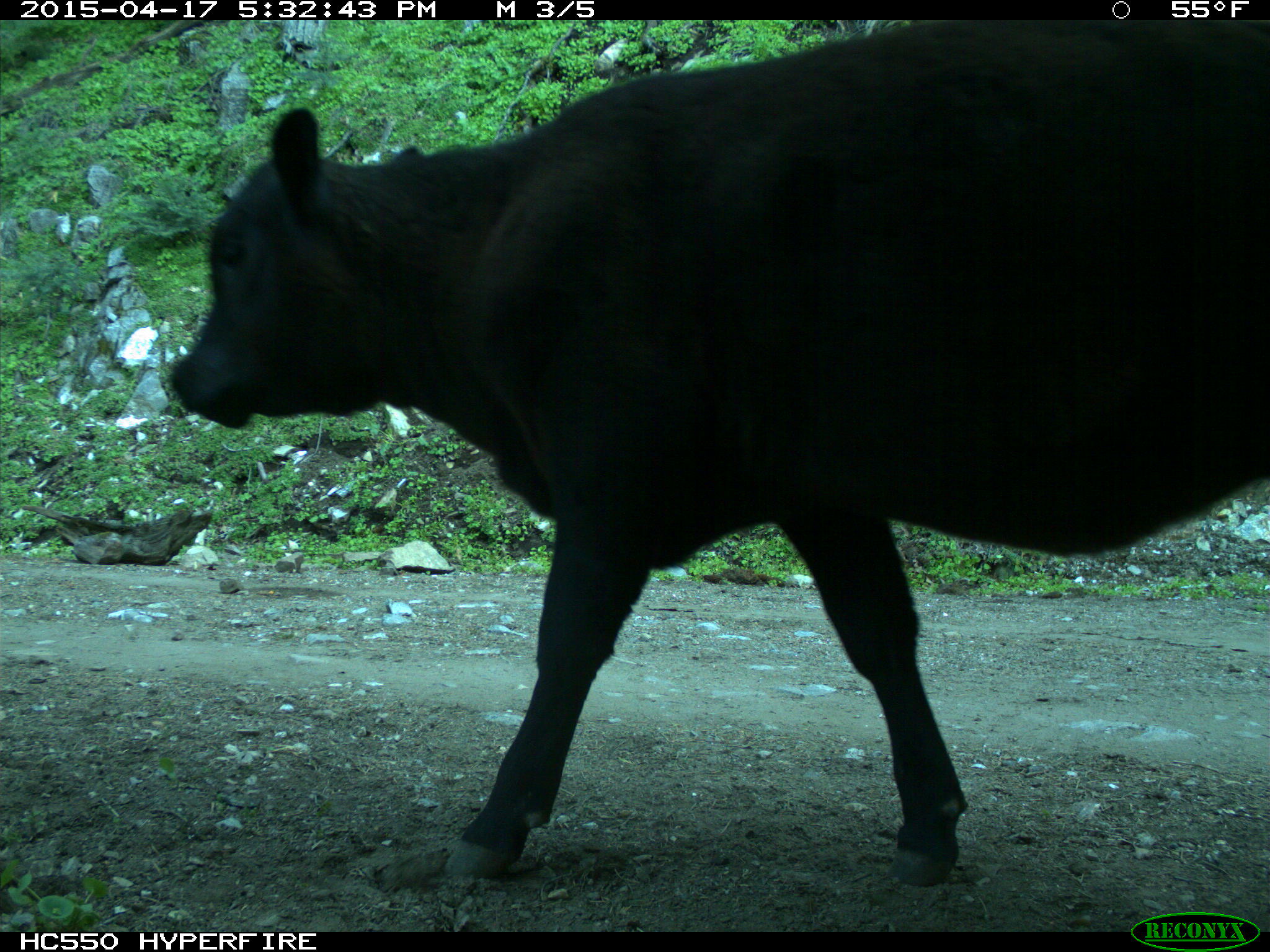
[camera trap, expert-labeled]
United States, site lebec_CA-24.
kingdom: Animalia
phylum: Chordata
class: Mammalia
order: Artiodactyla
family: Bovidae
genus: Bos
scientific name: Bos taurus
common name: domestic cow